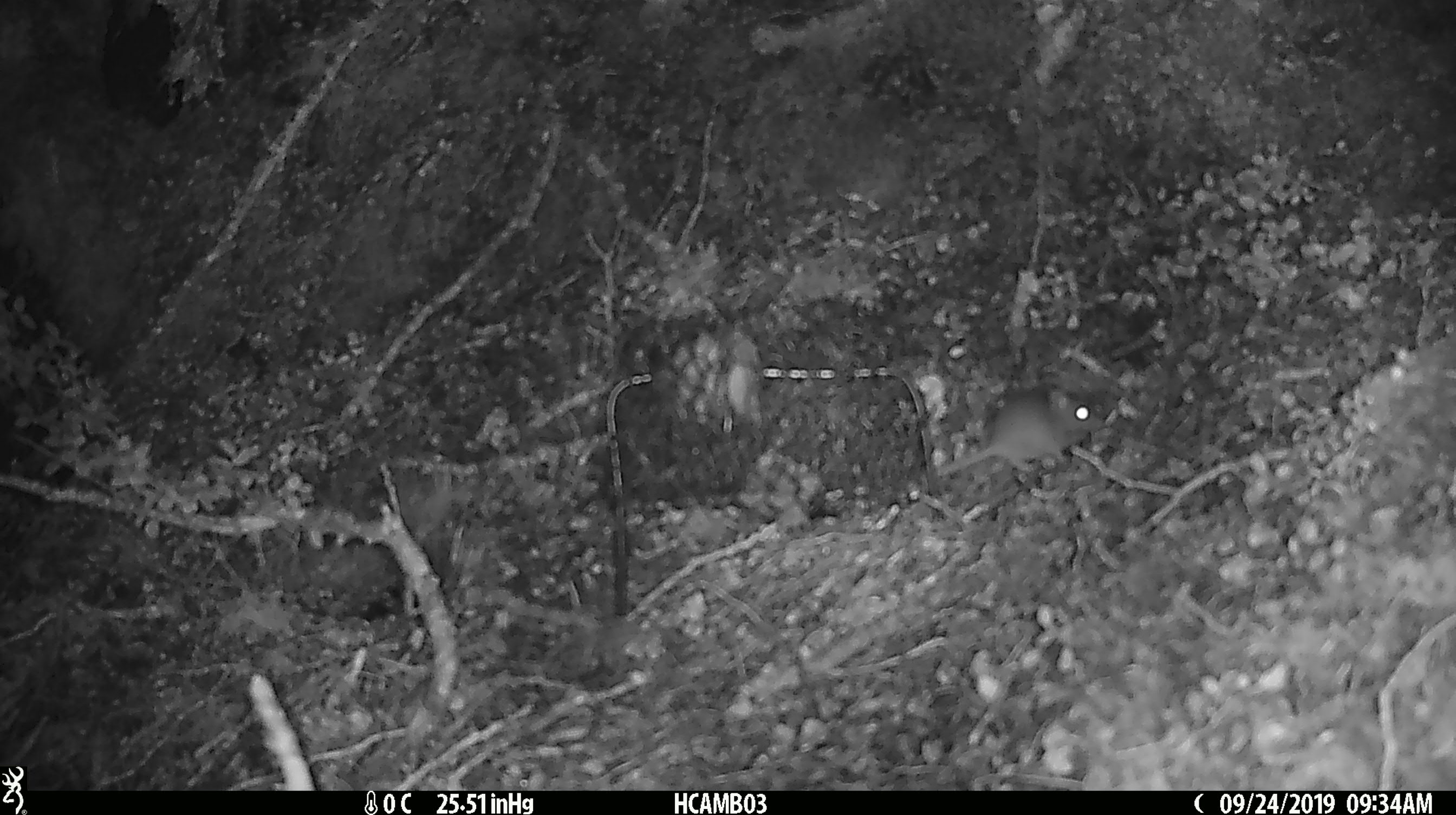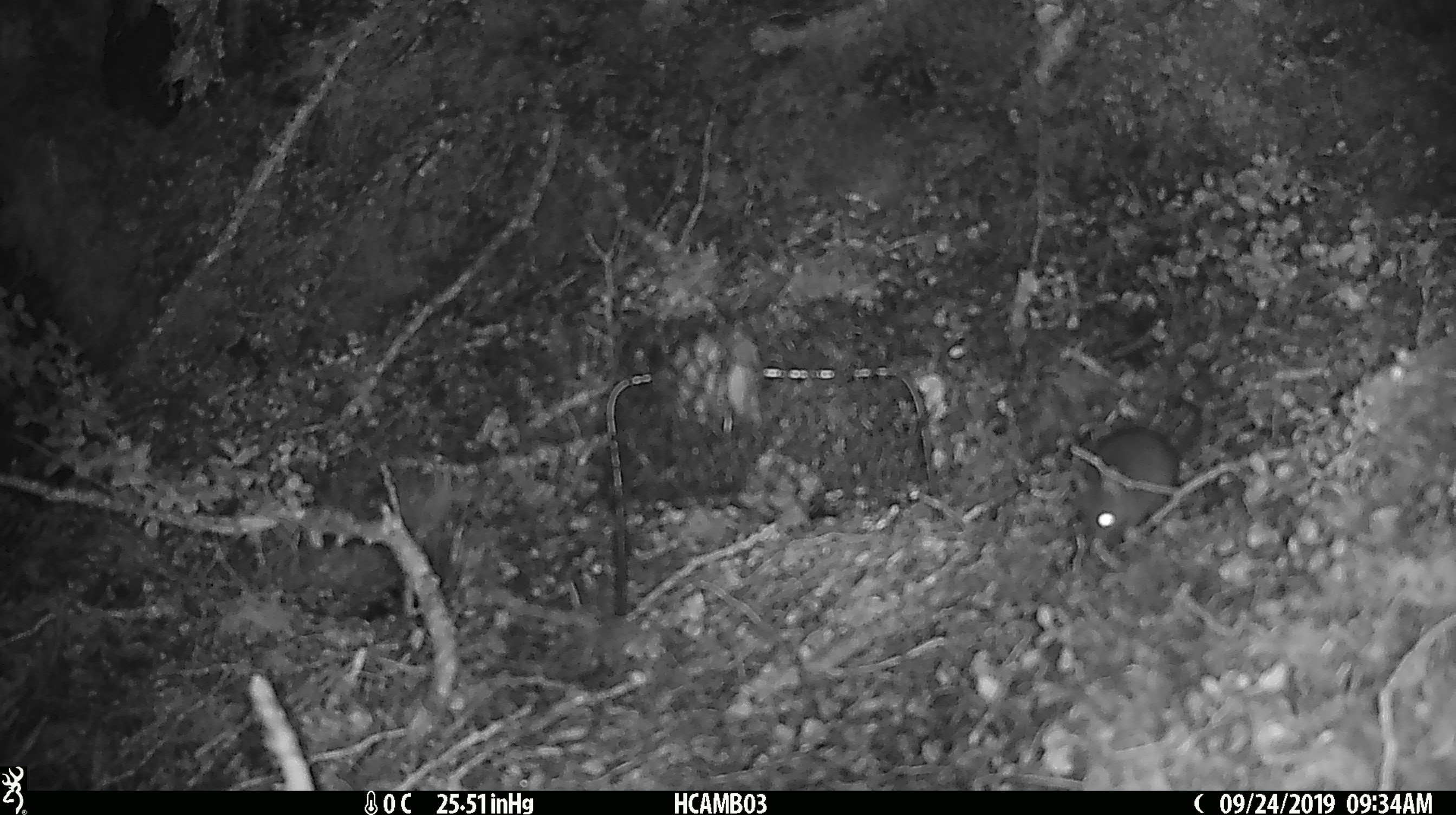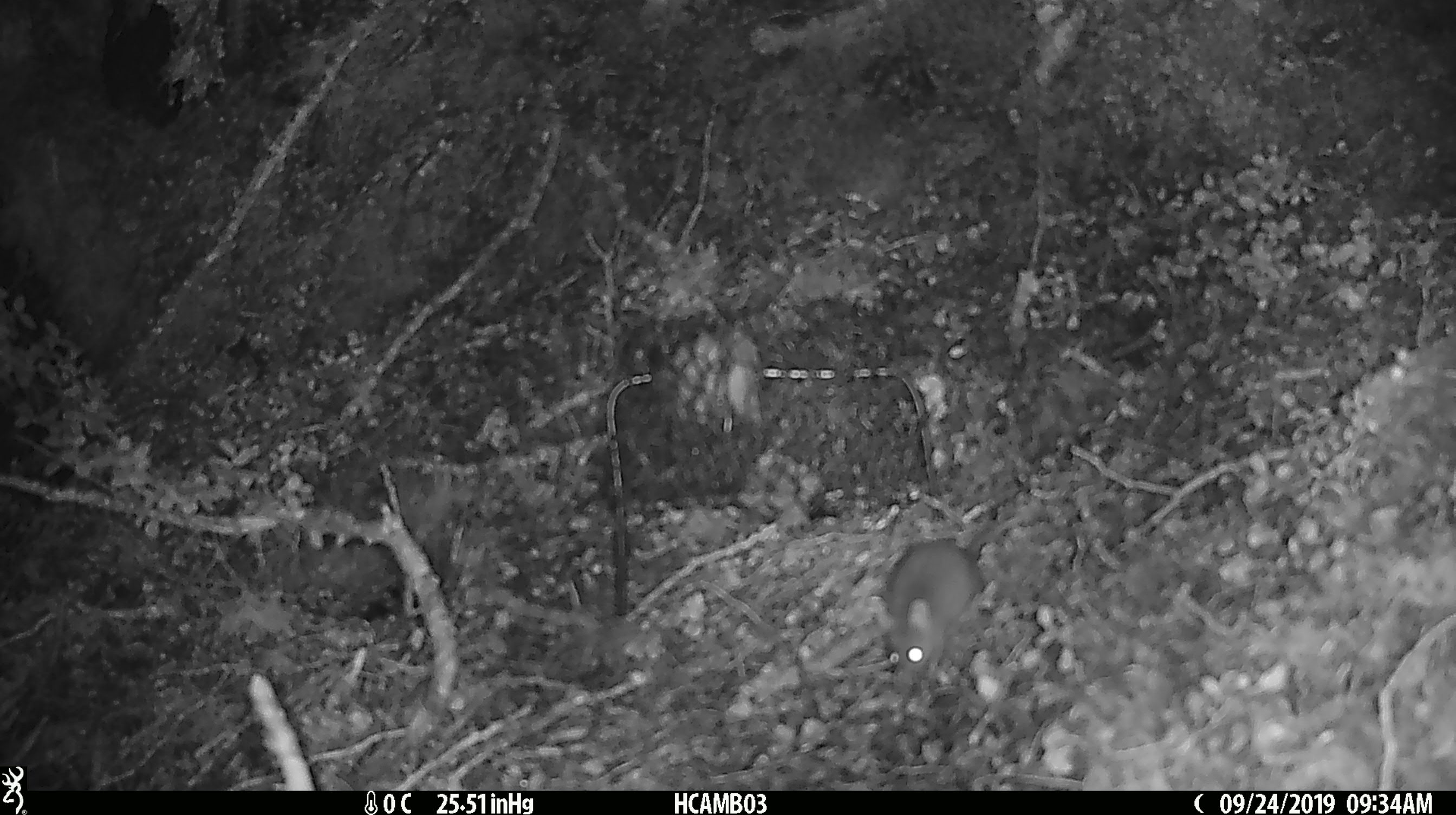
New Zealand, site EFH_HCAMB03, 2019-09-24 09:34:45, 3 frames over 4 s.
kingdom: Animalia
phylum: Chordata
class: Mammalia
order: Rodentia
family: Muridae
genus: Mus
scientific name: Mus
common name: mouse